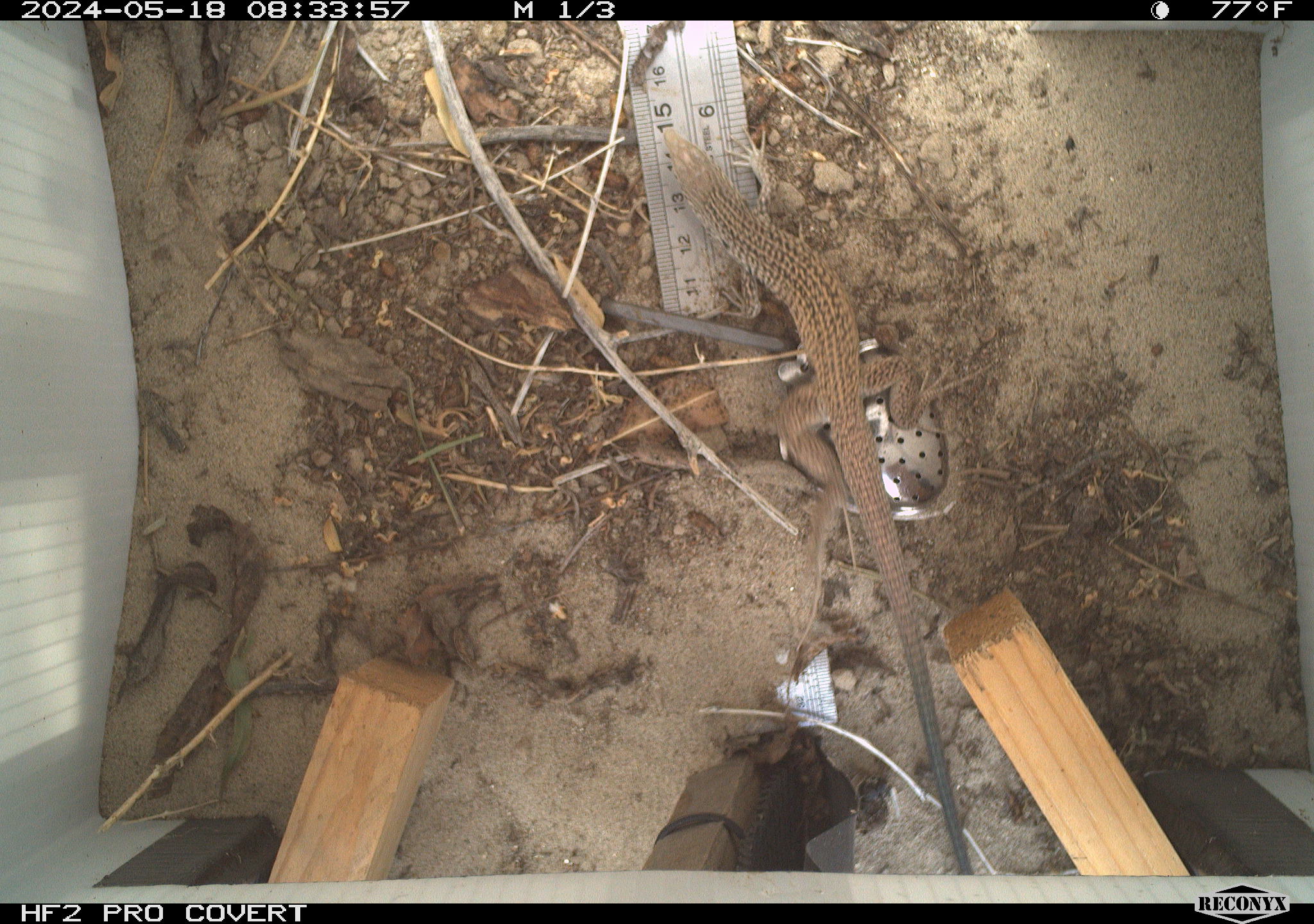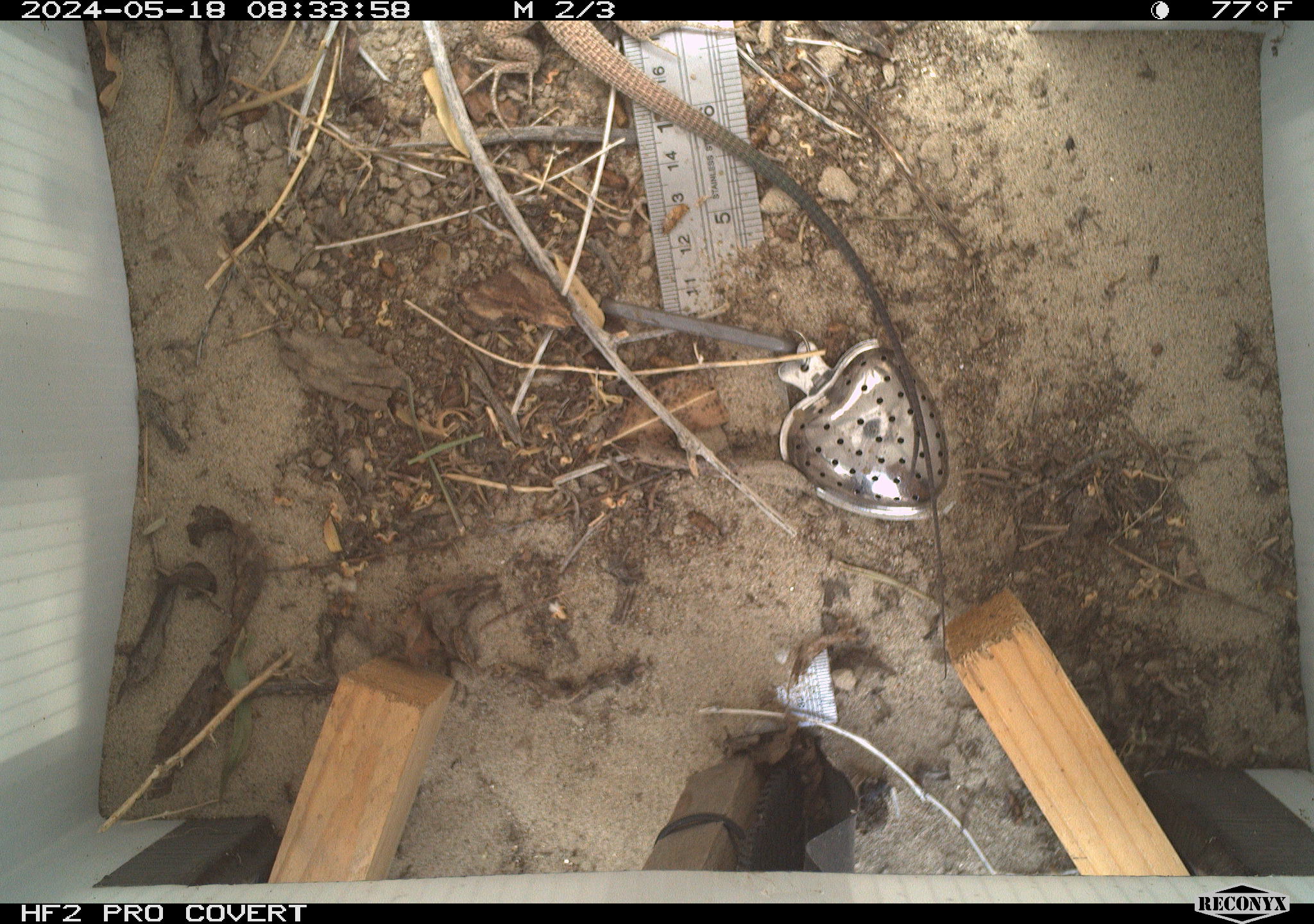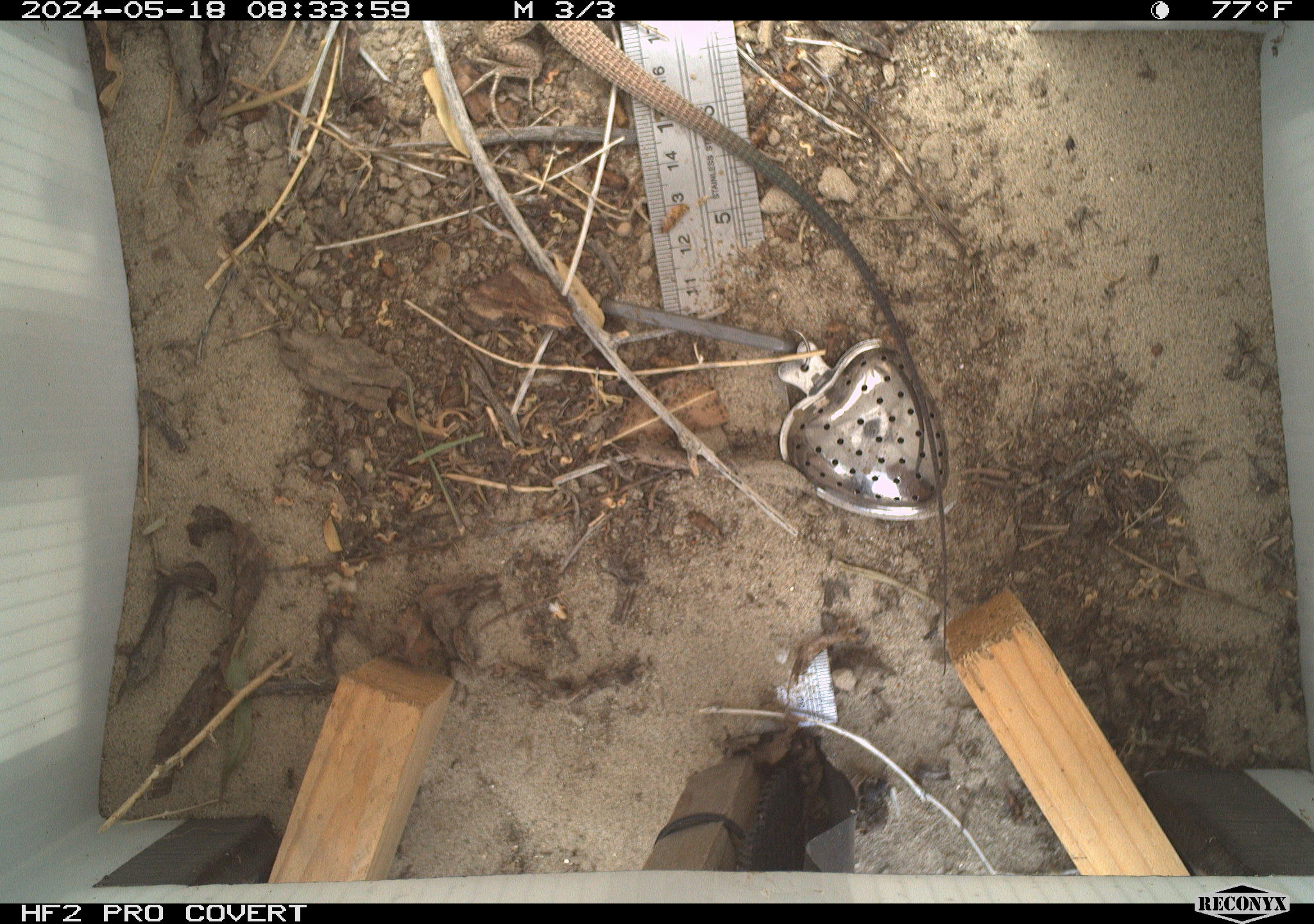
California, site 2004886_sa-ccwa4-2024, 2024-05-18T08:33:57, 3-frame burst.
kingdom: Animalia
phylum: Chordata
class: Reptilia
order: Squamata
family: Teiidae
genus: Aspidoscelis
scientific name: Aspidoscelis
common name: whiptail lizards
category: aspidoscelis species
Aspidoscelis species (whiptail lizards) (Aspidoscelis).